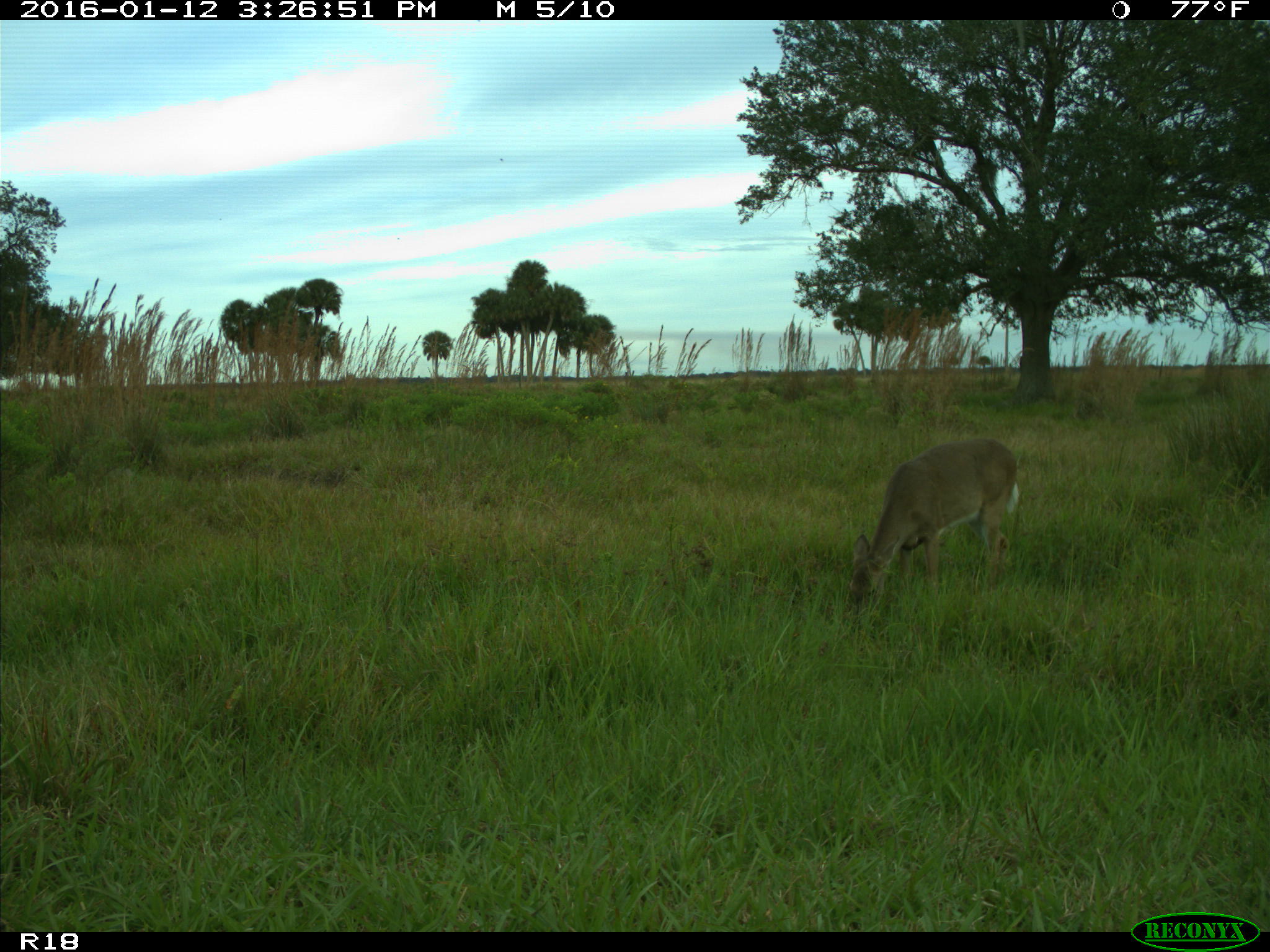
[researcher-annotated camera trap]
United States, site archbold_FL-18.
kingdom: Animalia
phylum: Chordata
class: Mammalia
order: Artiodactyla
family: Cervidae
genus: Odocoileus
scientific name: Odocoileus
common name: deer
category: unidentified deer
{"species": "unidentified deer (deer) (Odocoileus)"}